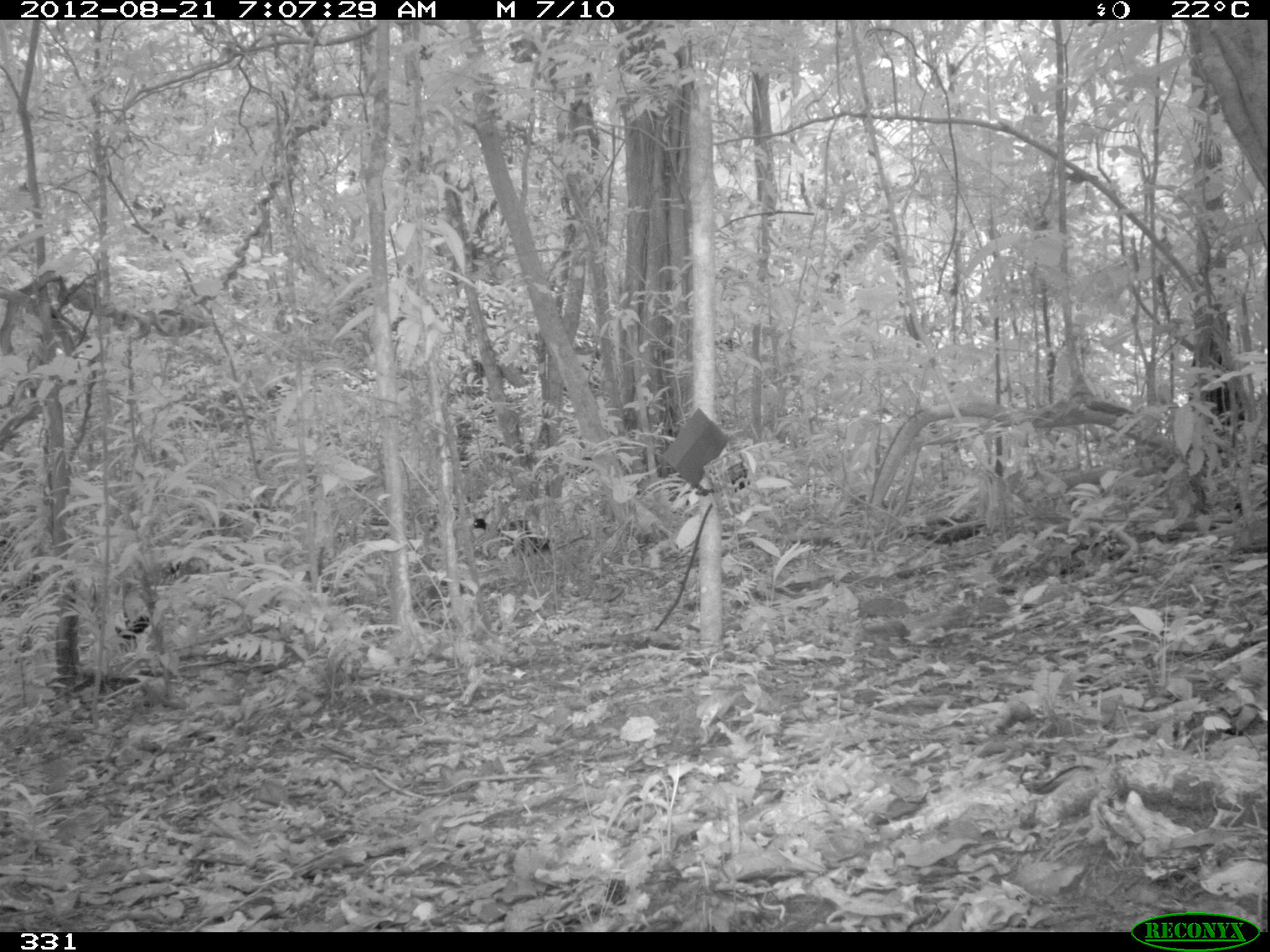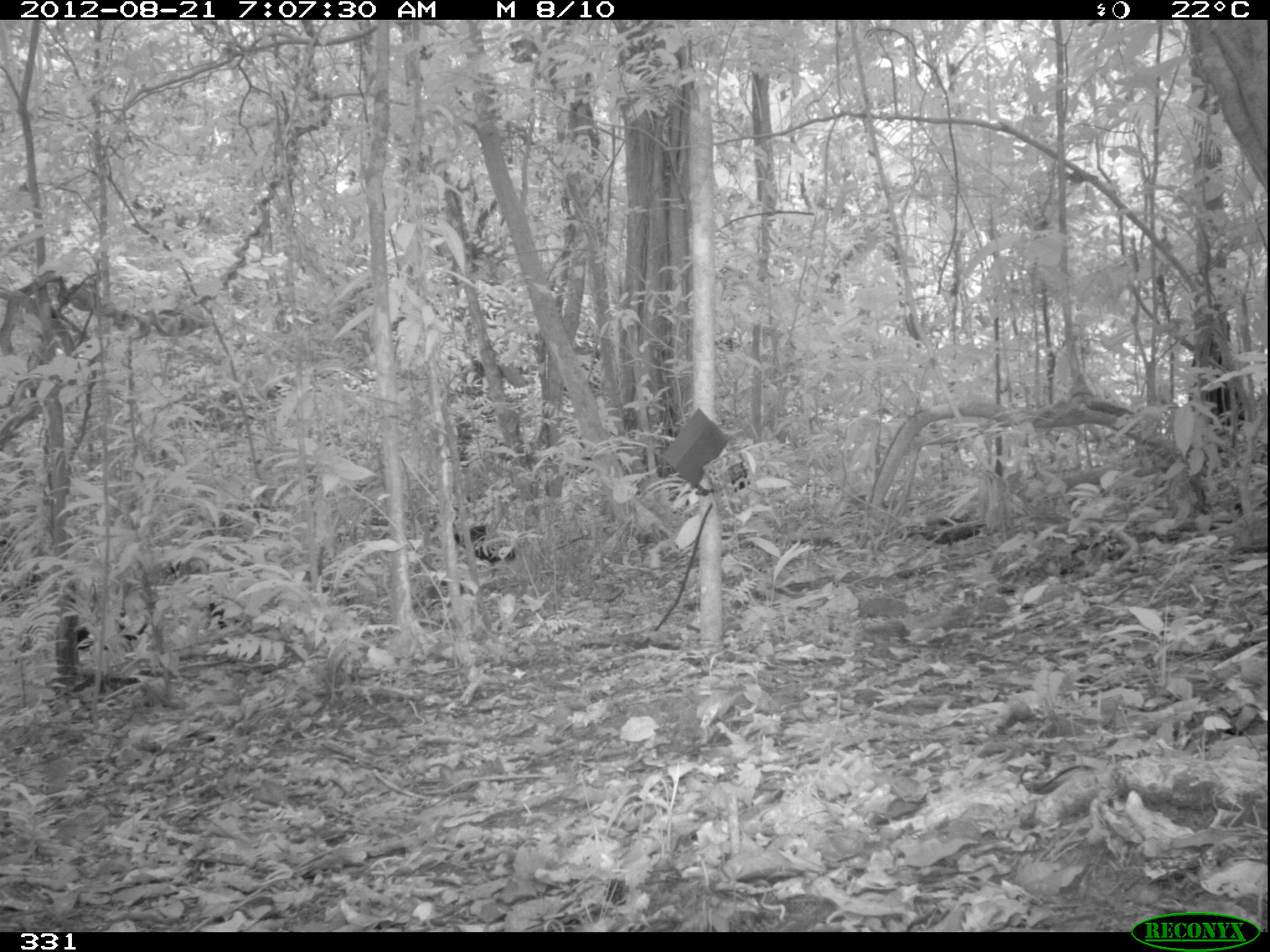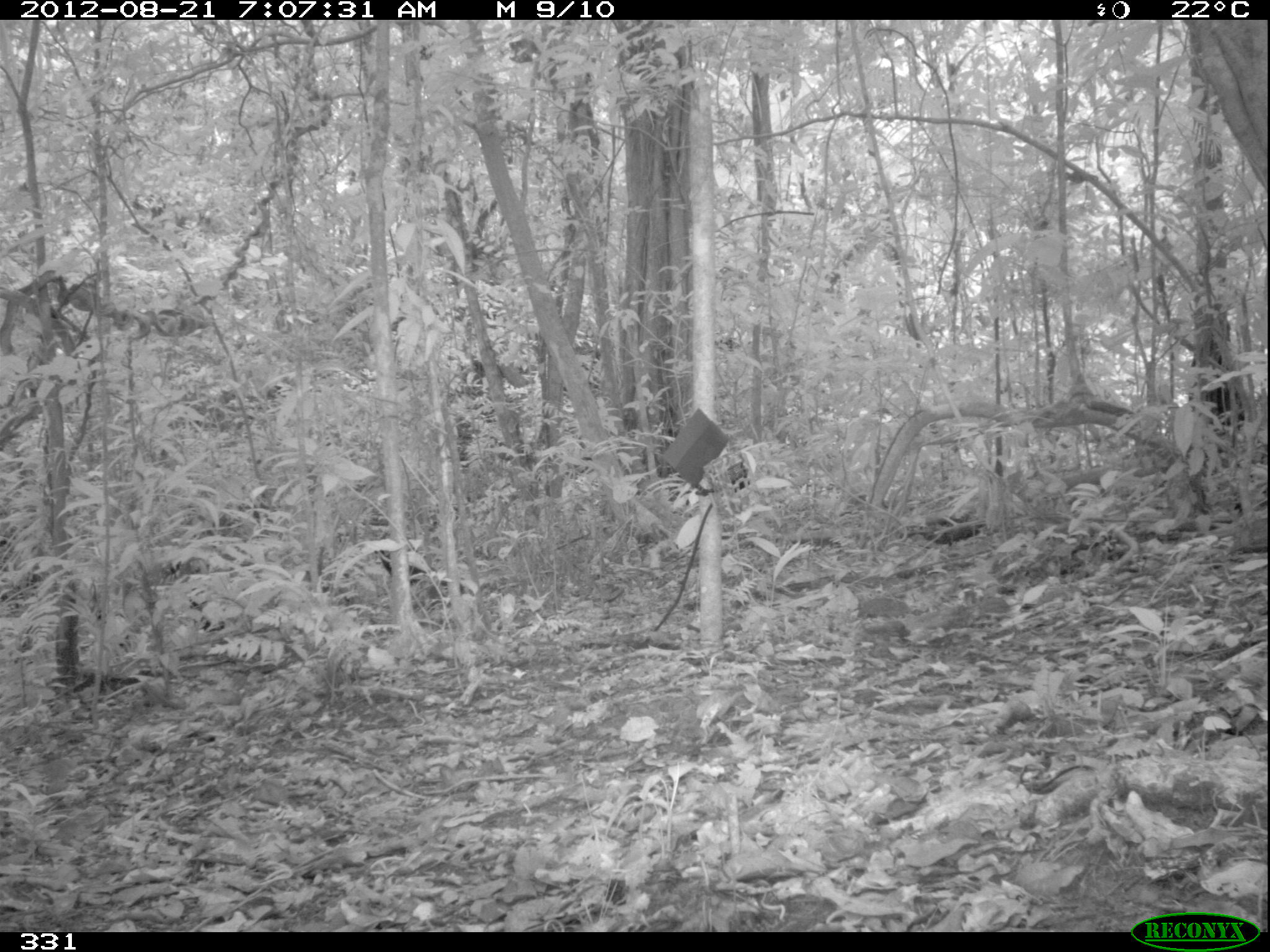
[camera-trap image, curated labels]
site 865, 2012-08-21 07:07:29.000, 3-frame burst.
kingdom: Animalia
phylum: Chordata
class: Aves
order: Gruiformes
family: Psophiidae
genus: Psophia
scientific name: Psophia leucoptera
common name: pale-winged trumpeter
Psophia leucoptera (pale-winged trumpeter).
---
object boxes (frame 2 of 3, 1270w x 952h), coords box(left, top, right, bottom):
psophia leucoptera: box(428, 516, 517, 570); box(76, 611, 147, 661); box(205, 581, 248, 635)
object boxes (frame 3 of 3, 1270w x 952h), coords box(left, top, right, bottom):
psophia leucoptera: box(169, 562, 227, 633); box(373, 546, 429, 591); box(94, 605, 133, 652)